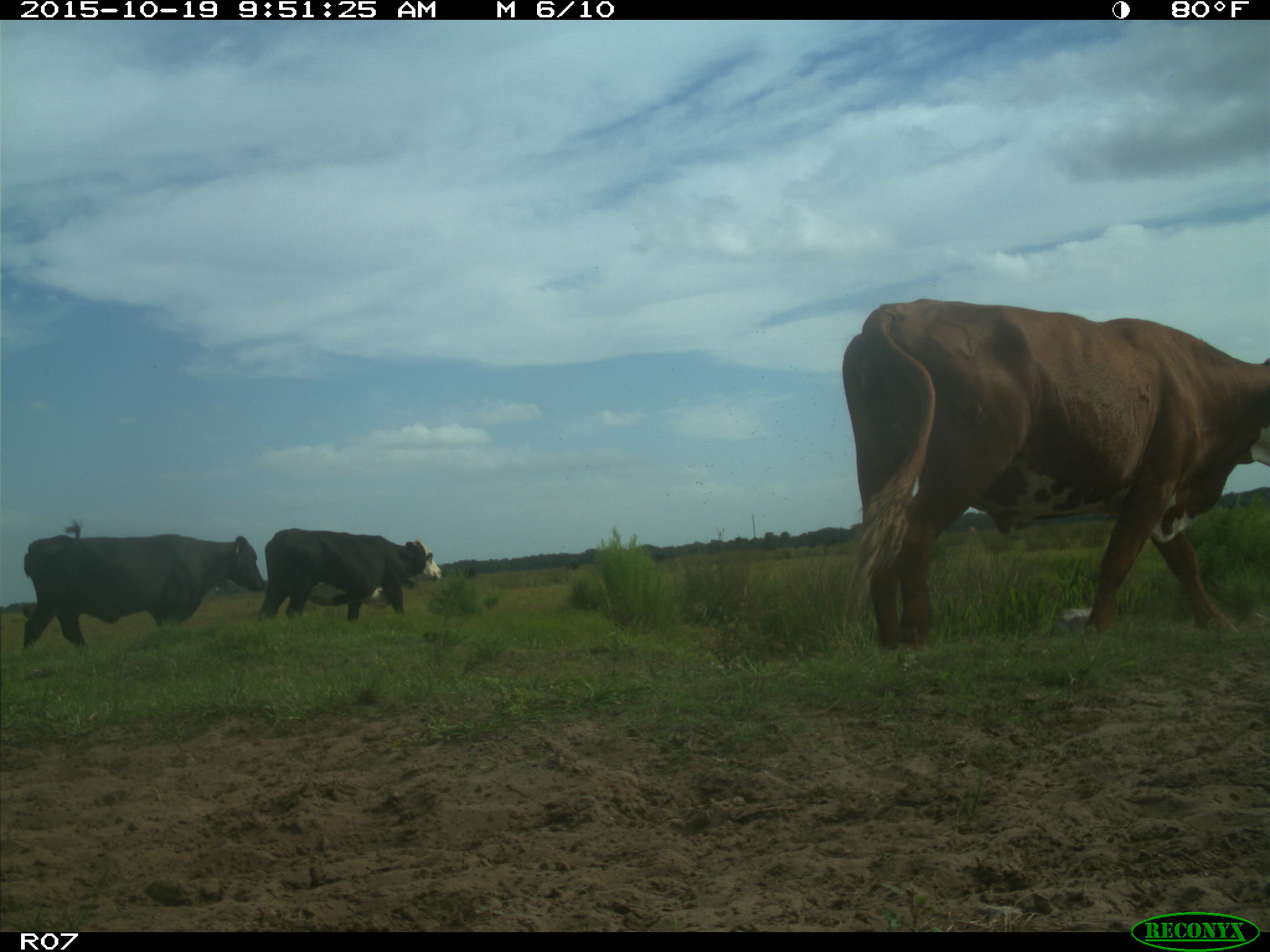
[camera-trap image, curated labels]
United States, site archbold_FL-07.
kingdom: Animalia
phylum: Chordata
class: Mammalia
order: Artiodactyla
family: Bovidae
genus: Bos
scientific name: Bos taurus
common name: domestic cow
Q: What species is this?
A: Bos taurus (domestic cow).